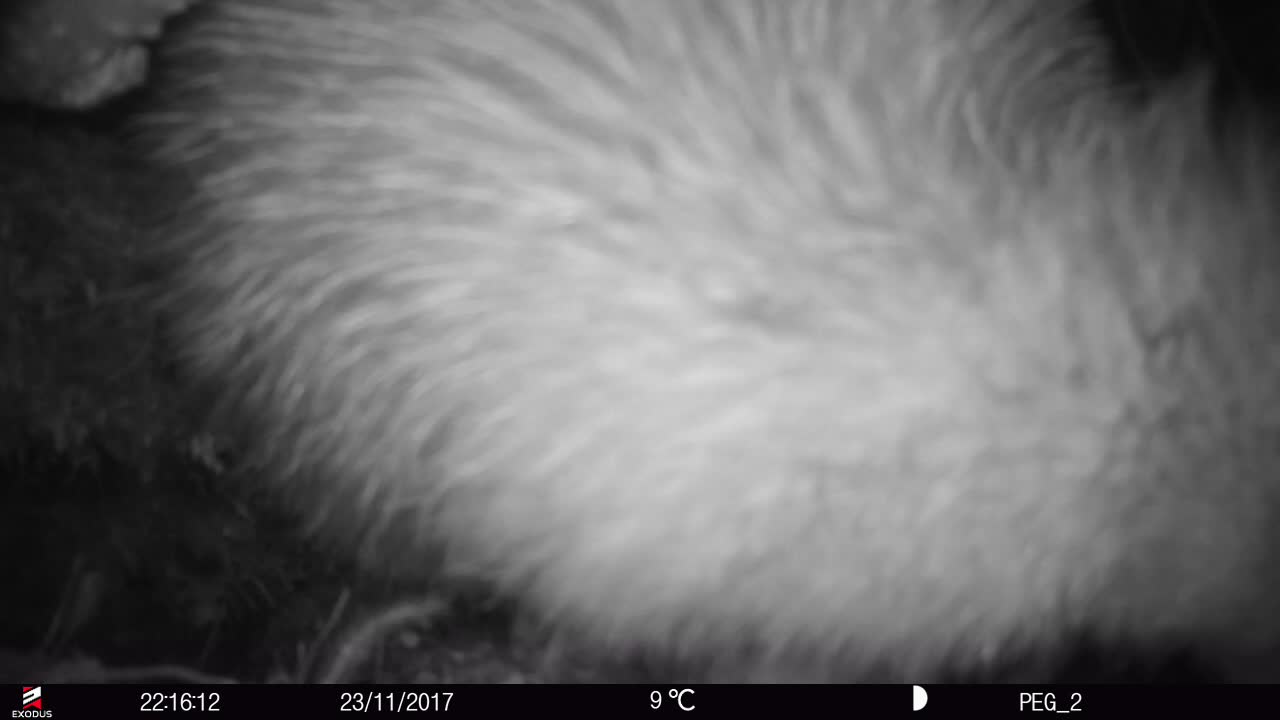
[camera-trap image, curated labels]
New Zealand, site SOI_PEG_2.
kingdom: Animalia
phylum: Chordata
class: Aves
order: Apterygiformes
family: Apterygidae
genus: Apteryx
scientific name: Apteryx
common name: kiwi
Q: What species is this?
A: Kiwi (Apteryx).